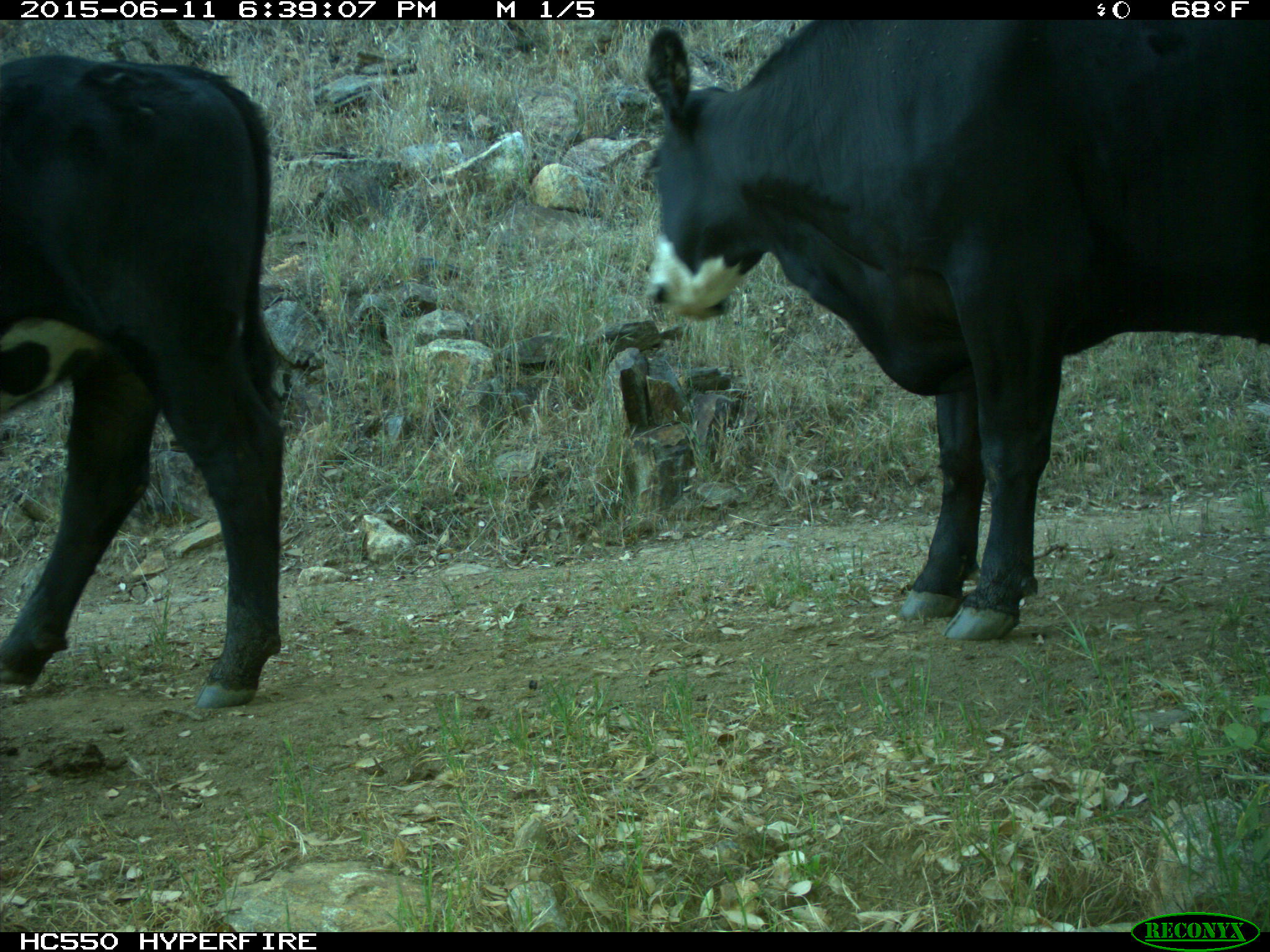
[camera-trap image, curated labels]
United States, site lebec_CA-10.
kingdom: Animalia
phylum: Chordata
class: Mammalia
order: Artiodactyla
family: Bovidae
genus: Bos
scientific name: Bos taurus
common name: domestic cow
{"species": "Bos taurus (domestic cow)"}